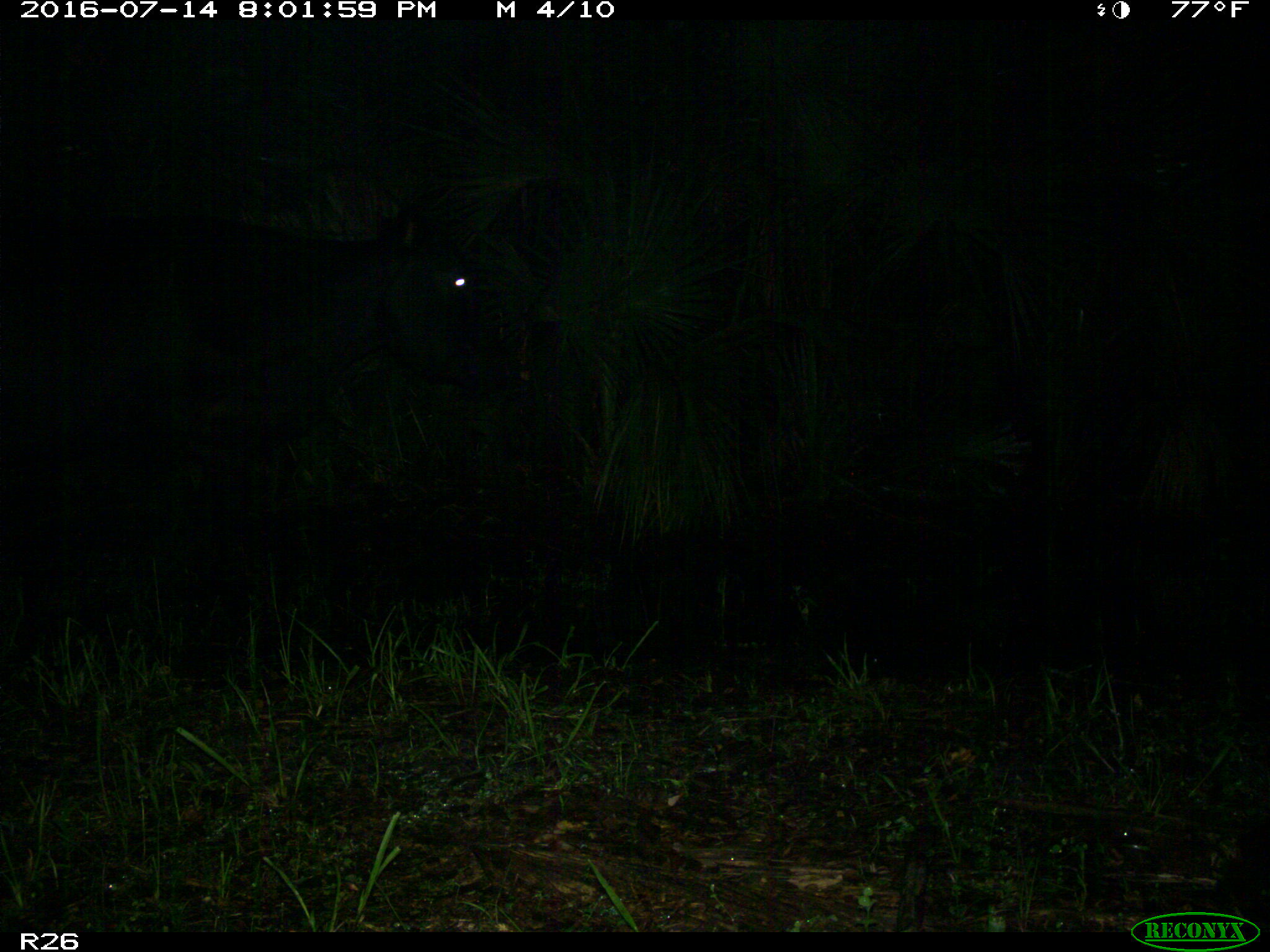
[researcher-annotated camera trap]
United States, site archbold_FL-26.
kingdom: Animalia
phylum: Chordata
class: Mammalia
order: Artiodactyla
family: Bovidae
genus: Bos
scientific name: Bos taurus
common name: domestic cow